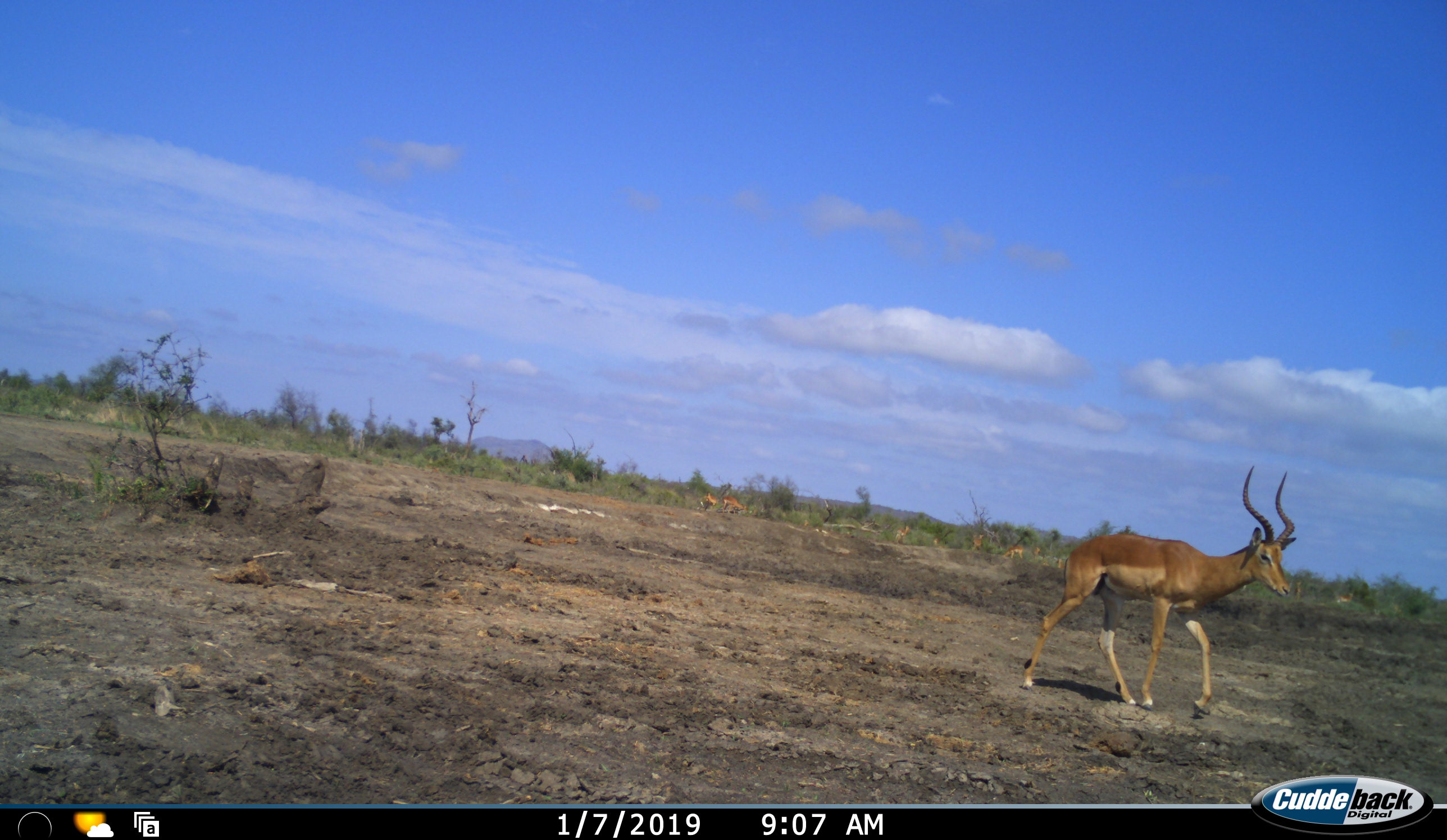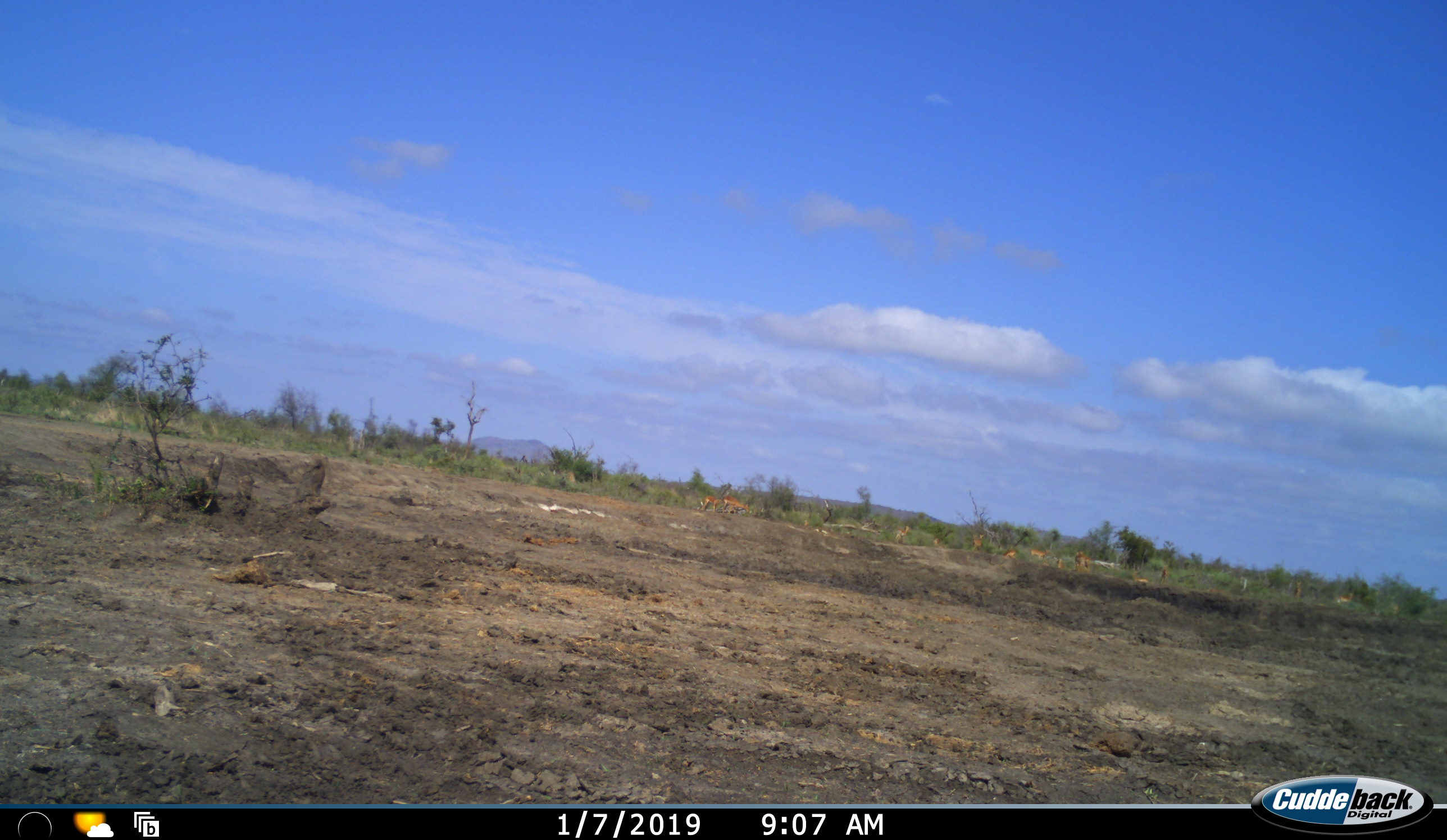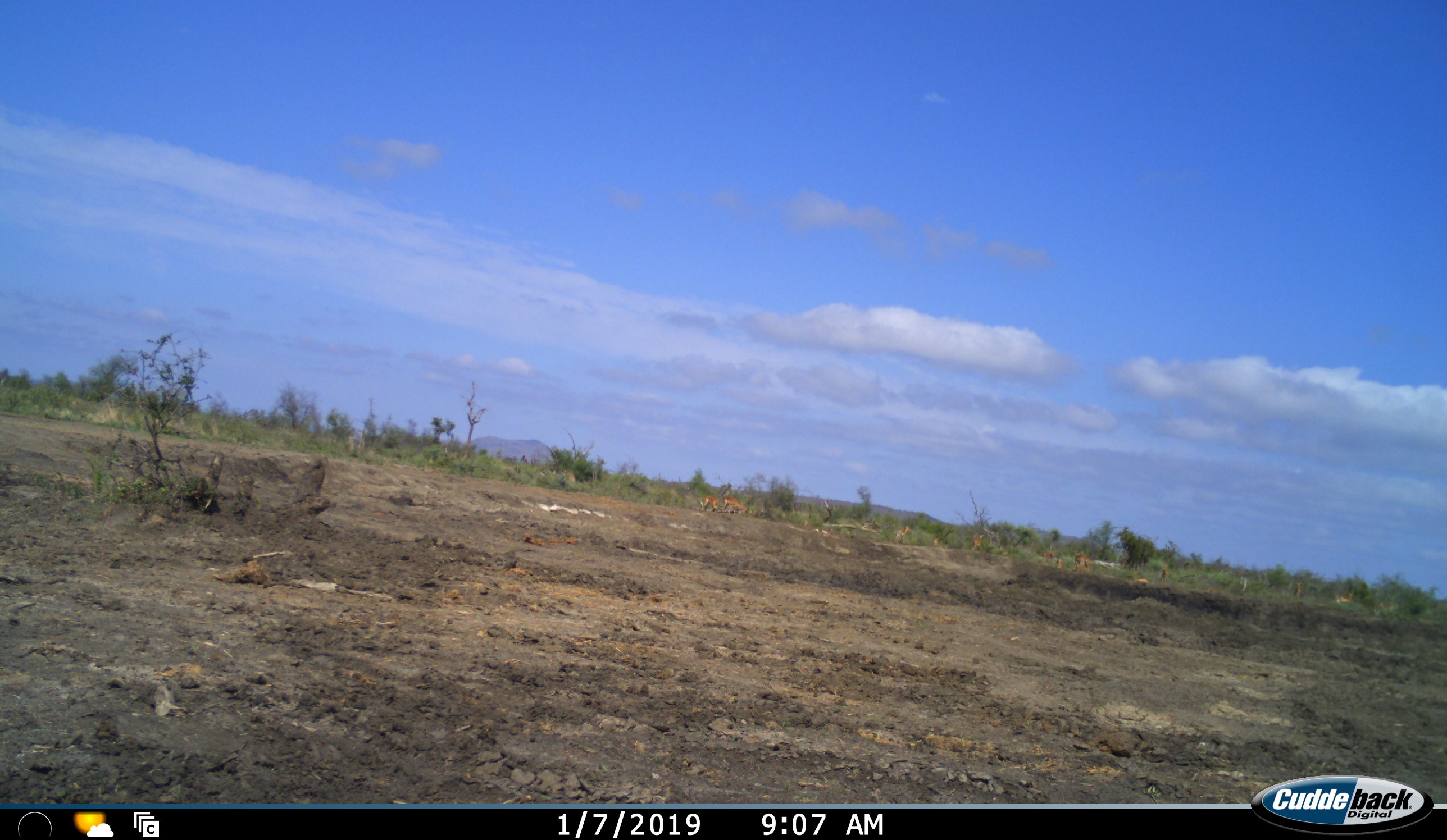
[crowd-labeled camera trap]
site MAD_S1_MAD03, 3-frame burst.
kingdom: Animalia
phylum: Chordata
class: Mammalia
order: Artiodactyla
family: Bovidae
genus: Aepyceros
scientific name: Aepyceros melampus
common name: impala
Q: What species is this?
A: Impala (Aepyceros melampus).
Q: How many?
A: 11-50.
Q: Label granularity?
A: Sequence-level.